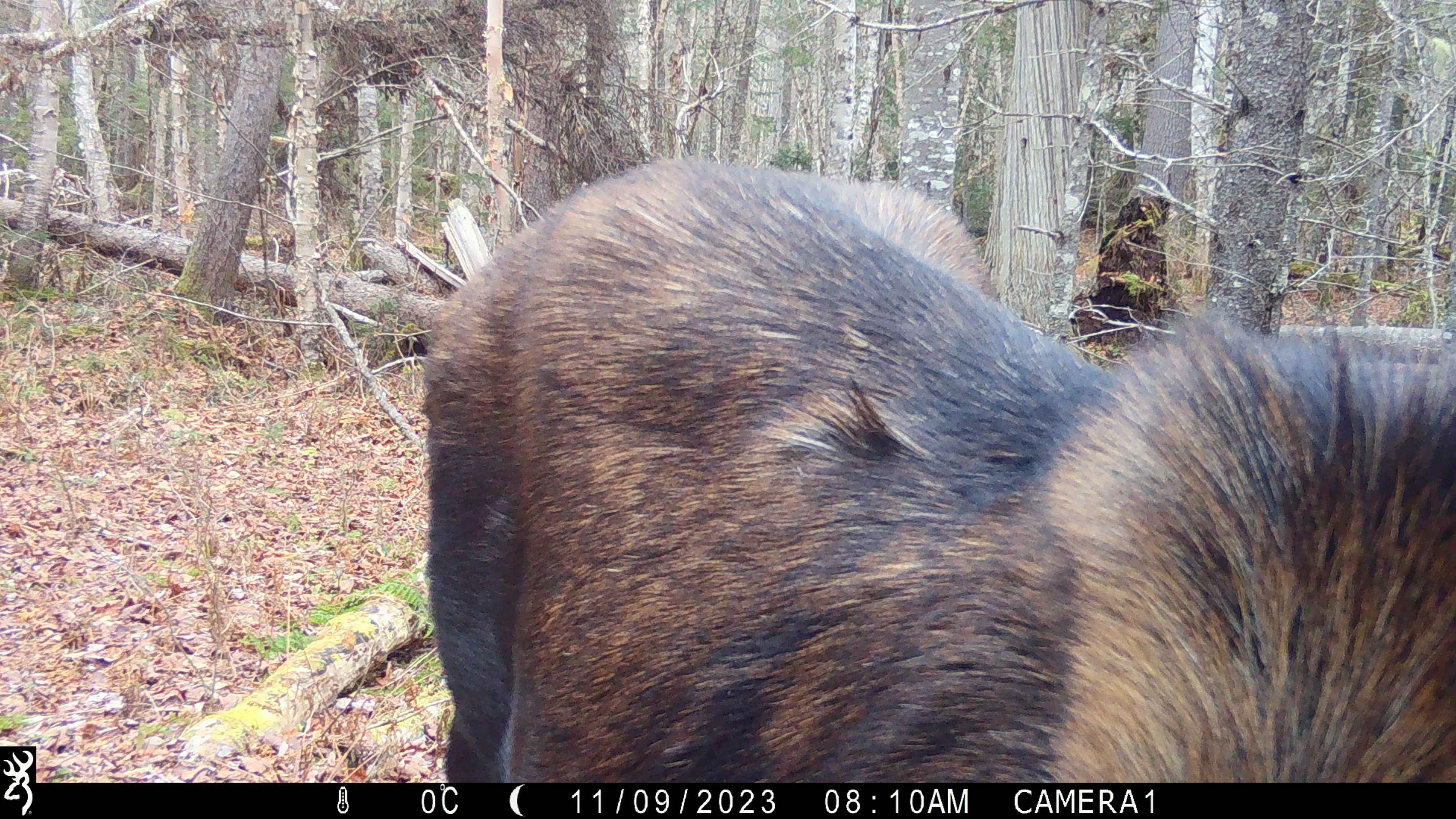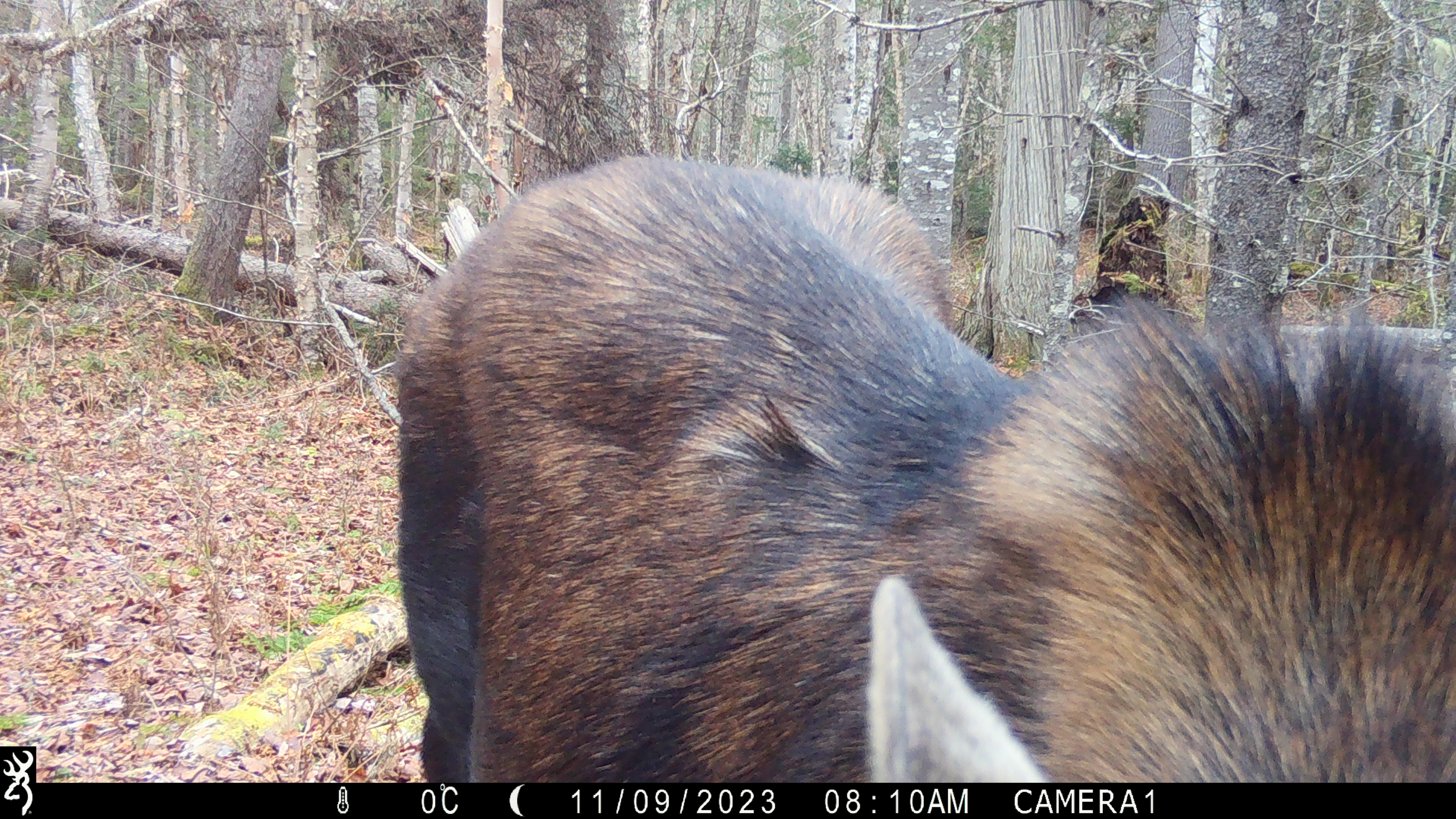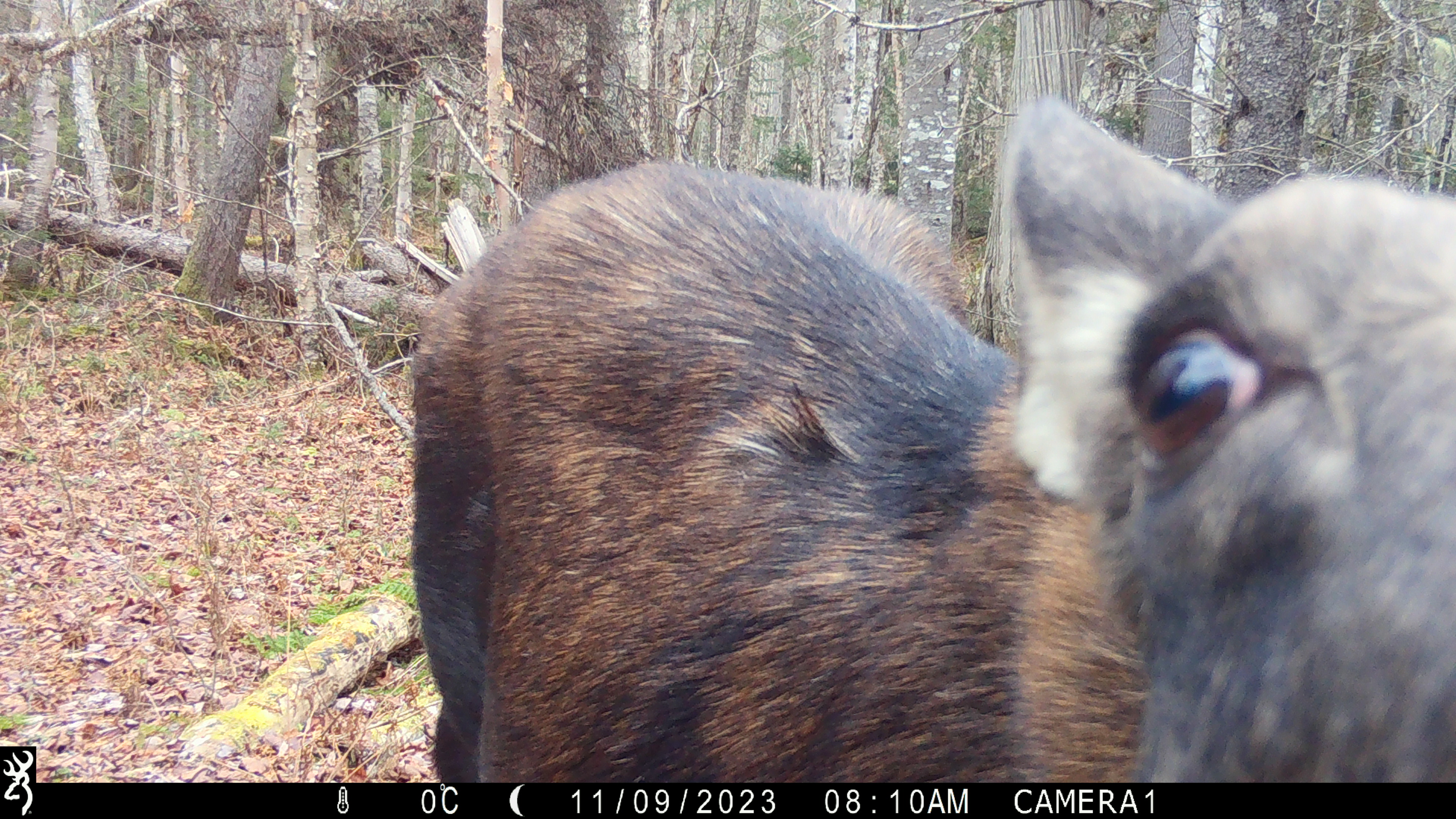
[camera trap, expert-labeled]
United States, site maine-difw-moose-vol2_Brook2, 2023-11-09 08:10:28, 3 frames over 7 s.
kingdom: Animalia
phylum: Chordata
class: Mammalia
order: Artiodactyla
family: Cervidae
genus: Alces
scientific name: Alces alces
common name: moose